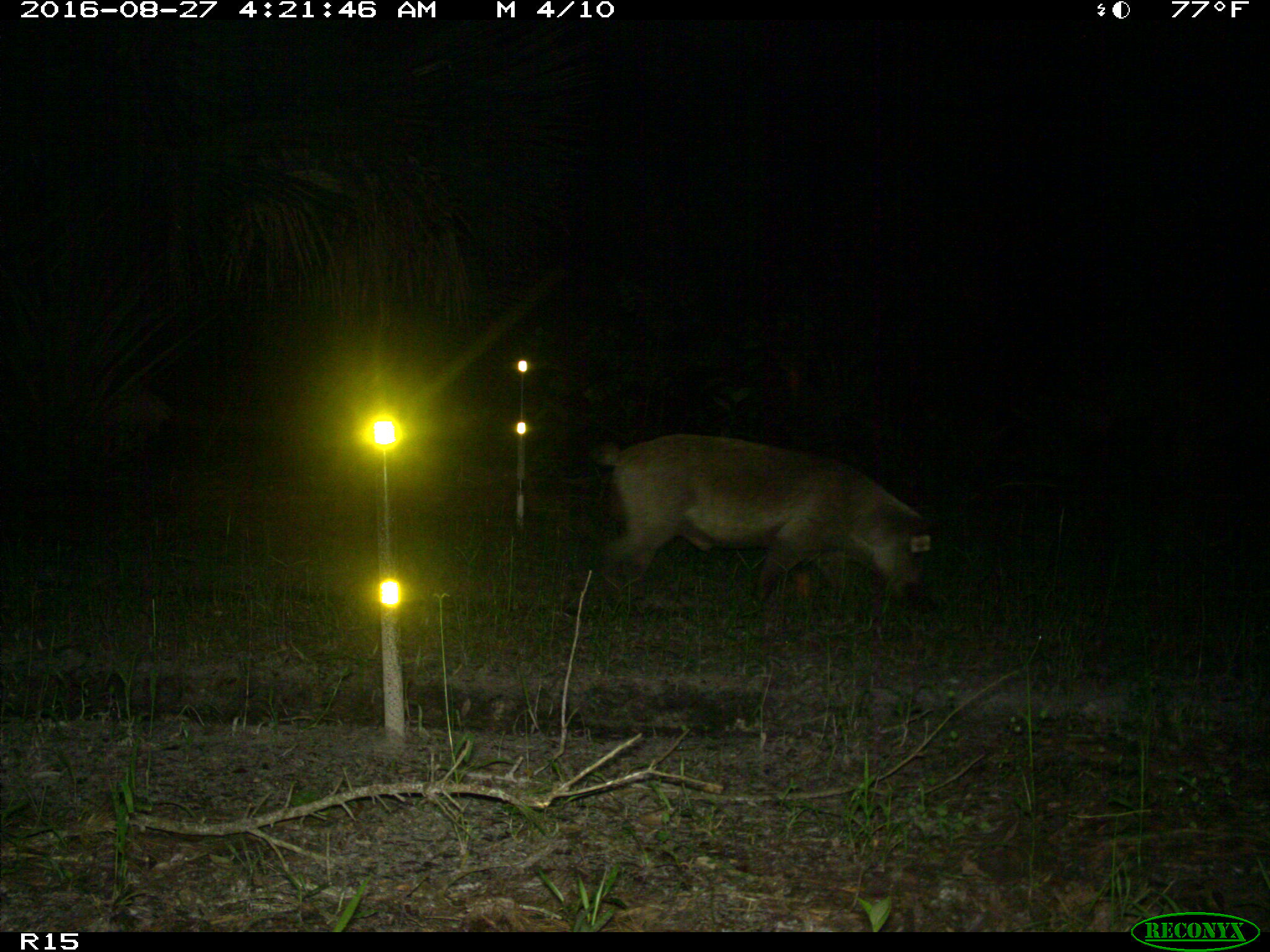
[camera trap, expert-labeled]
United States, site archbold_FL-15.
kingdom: Animalia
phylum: Chordata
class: Mammalia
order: Artiodactyla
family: Suidae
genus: Sus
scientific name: Sus scrofa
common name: wild boar